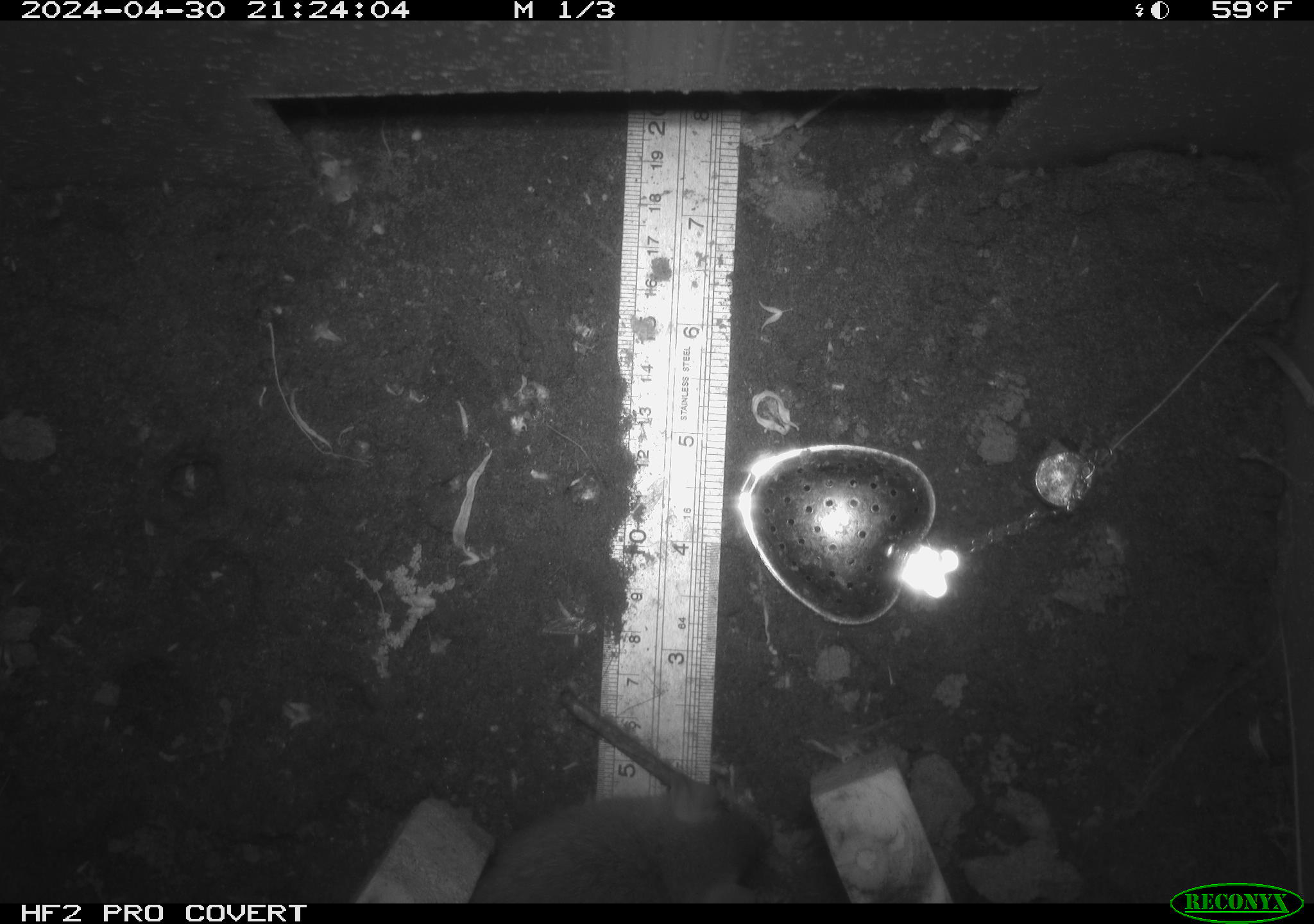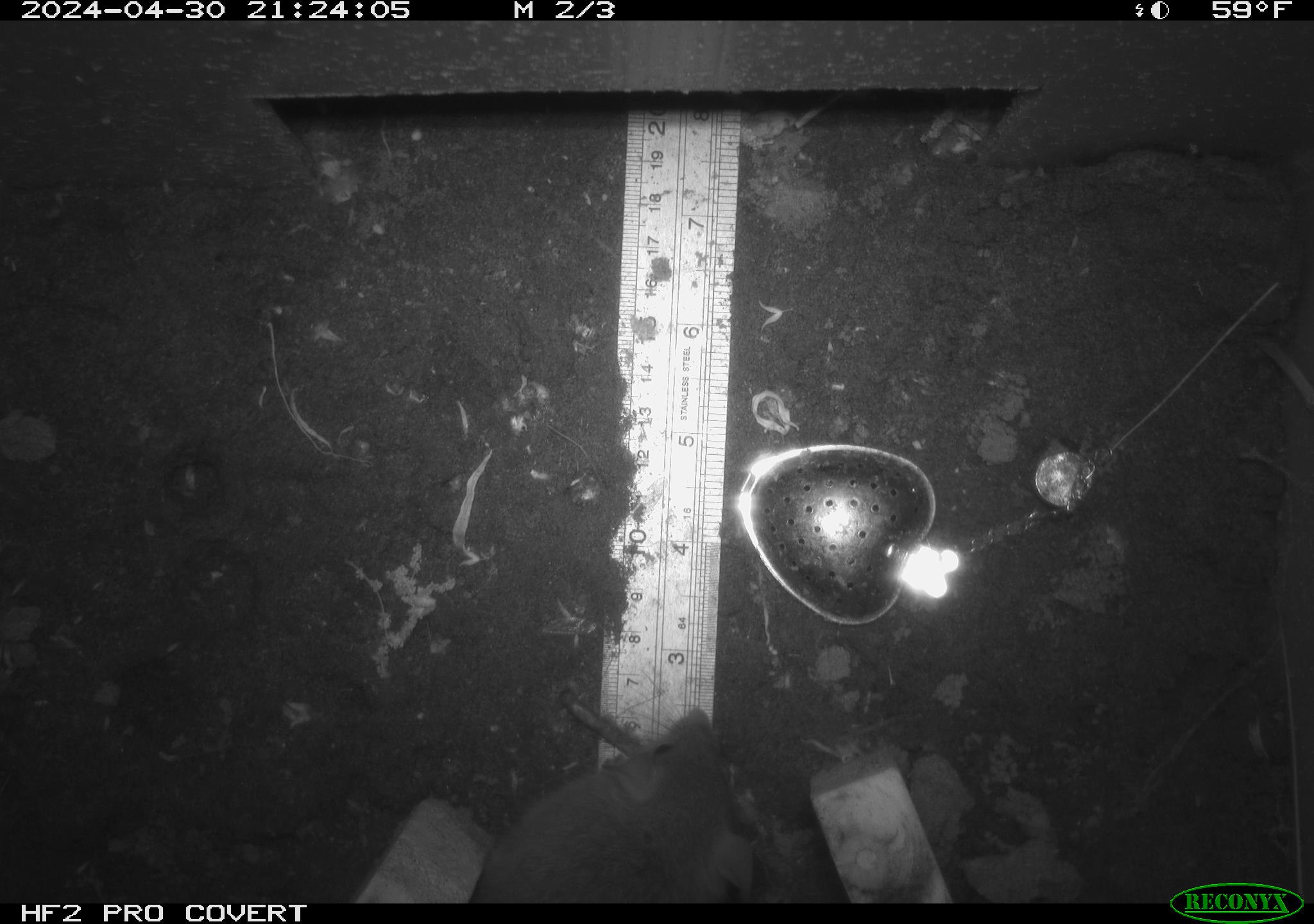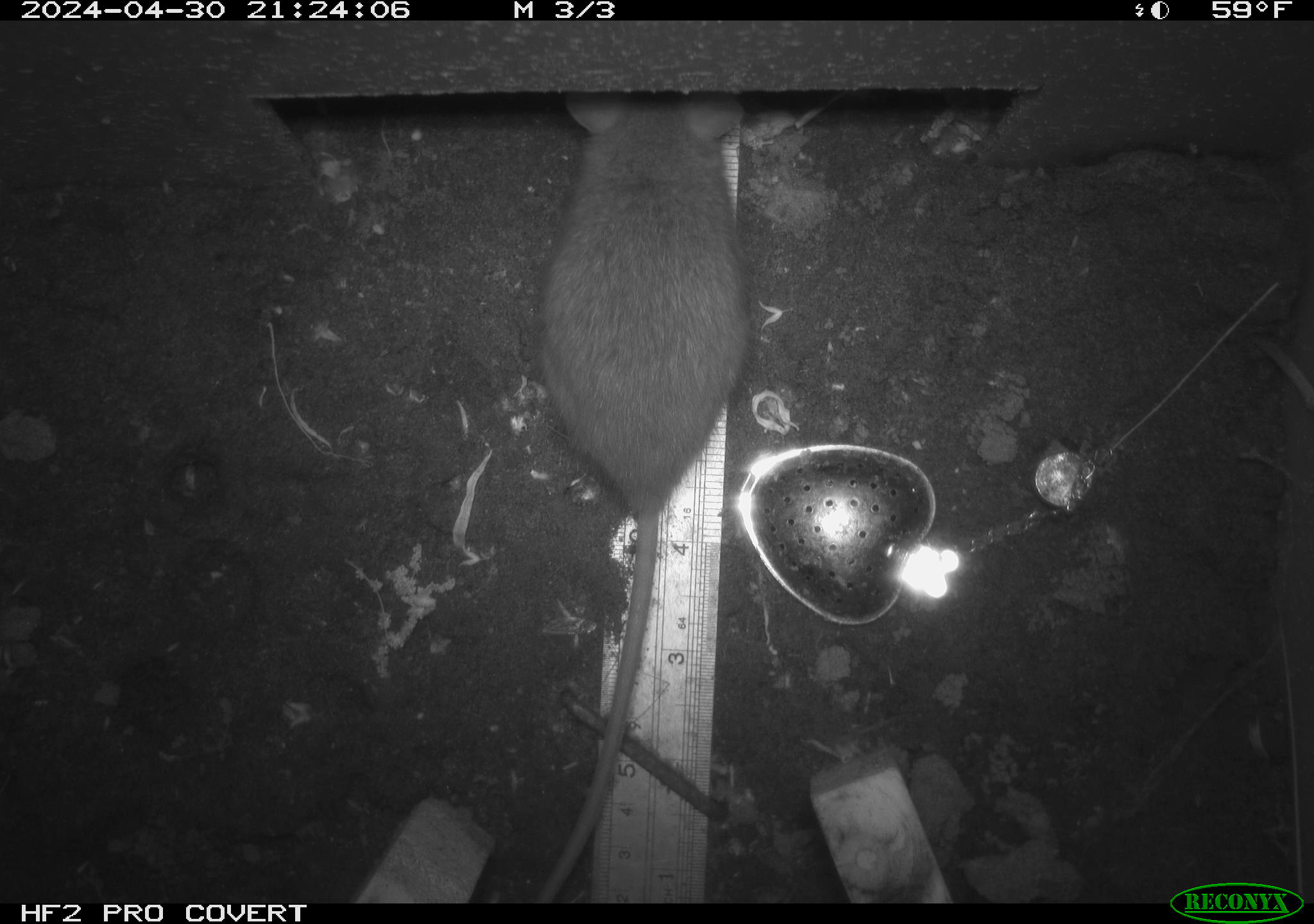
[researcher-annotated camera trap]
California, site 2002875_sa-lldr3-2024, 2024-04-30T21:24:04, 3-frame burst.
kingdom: Animalia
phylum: Chordata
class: Mammalia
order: Rodentia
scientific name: Rodentia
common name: rodent